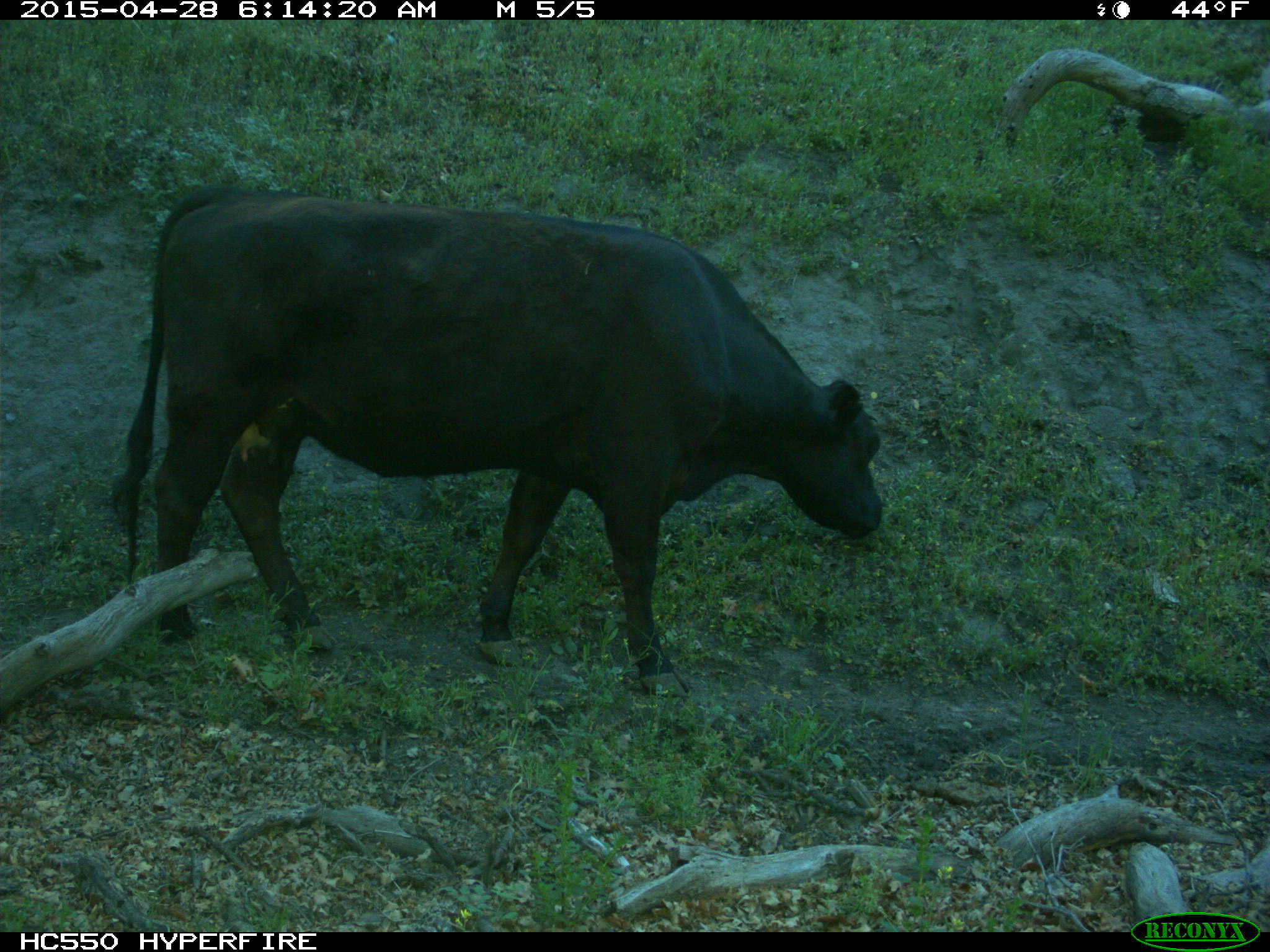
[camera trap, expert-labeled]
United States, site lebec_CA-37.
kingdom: Animalia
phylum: Chordata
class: Mammalia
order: Artiodactyla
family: Bovidae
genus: Bos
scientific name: Bos taurus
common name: domestic cow